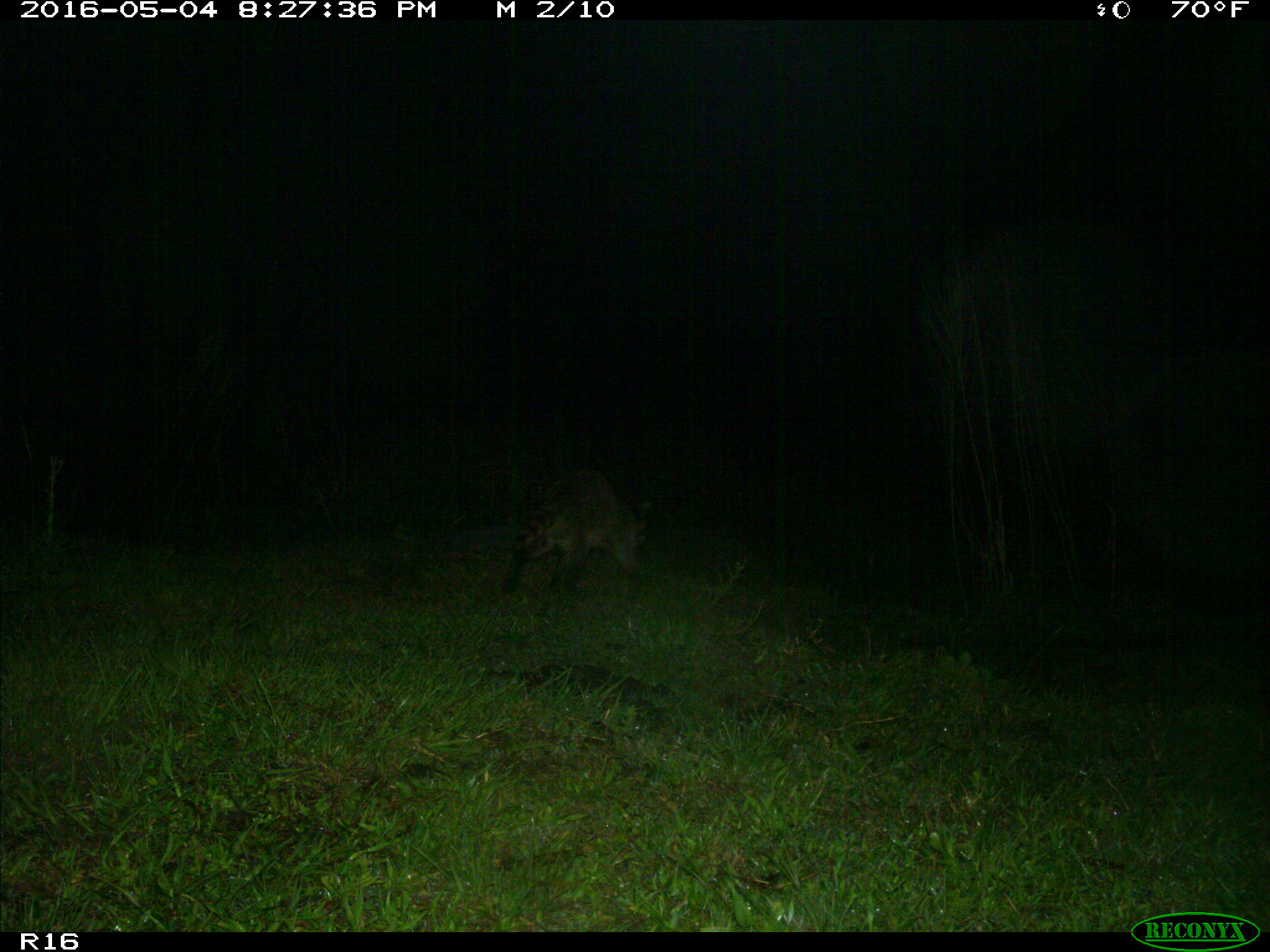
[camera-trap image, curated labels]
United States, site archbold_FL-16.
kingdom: Animalia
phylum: Chordata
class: Mammalia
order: Carnivora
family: Procyonidae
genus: Procyon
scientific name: Procyon lotor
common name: common raccoon